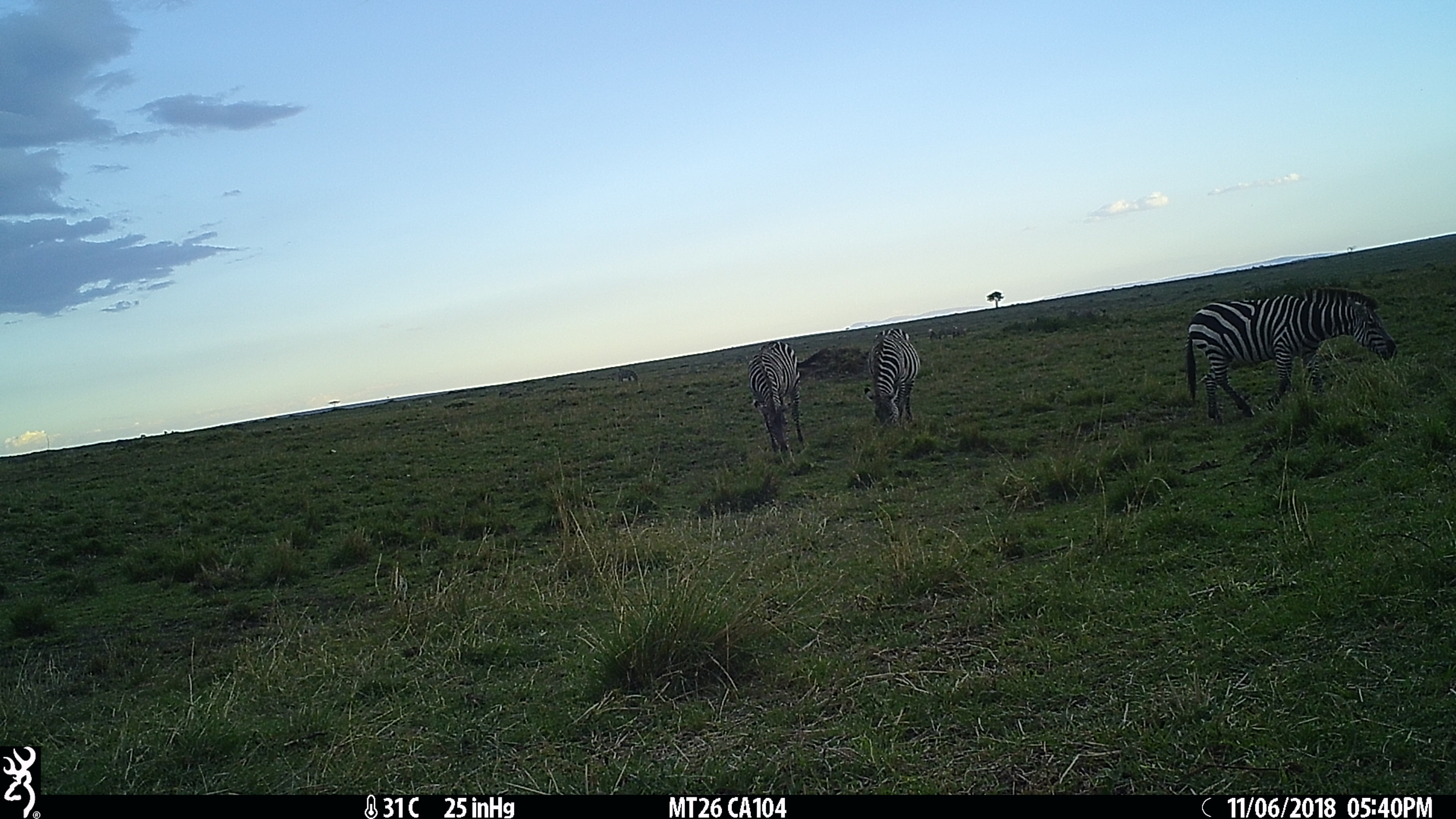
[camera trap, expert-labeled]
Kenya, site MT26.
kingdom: Animalia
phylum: Chordata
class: Mammalia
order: Perissodactyla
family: Equidae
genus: Equus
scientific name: Equus quagga burchellii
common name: burchell's zebra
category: zebra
Zebra (burchell's zebra) (Equus quagga burchellii).